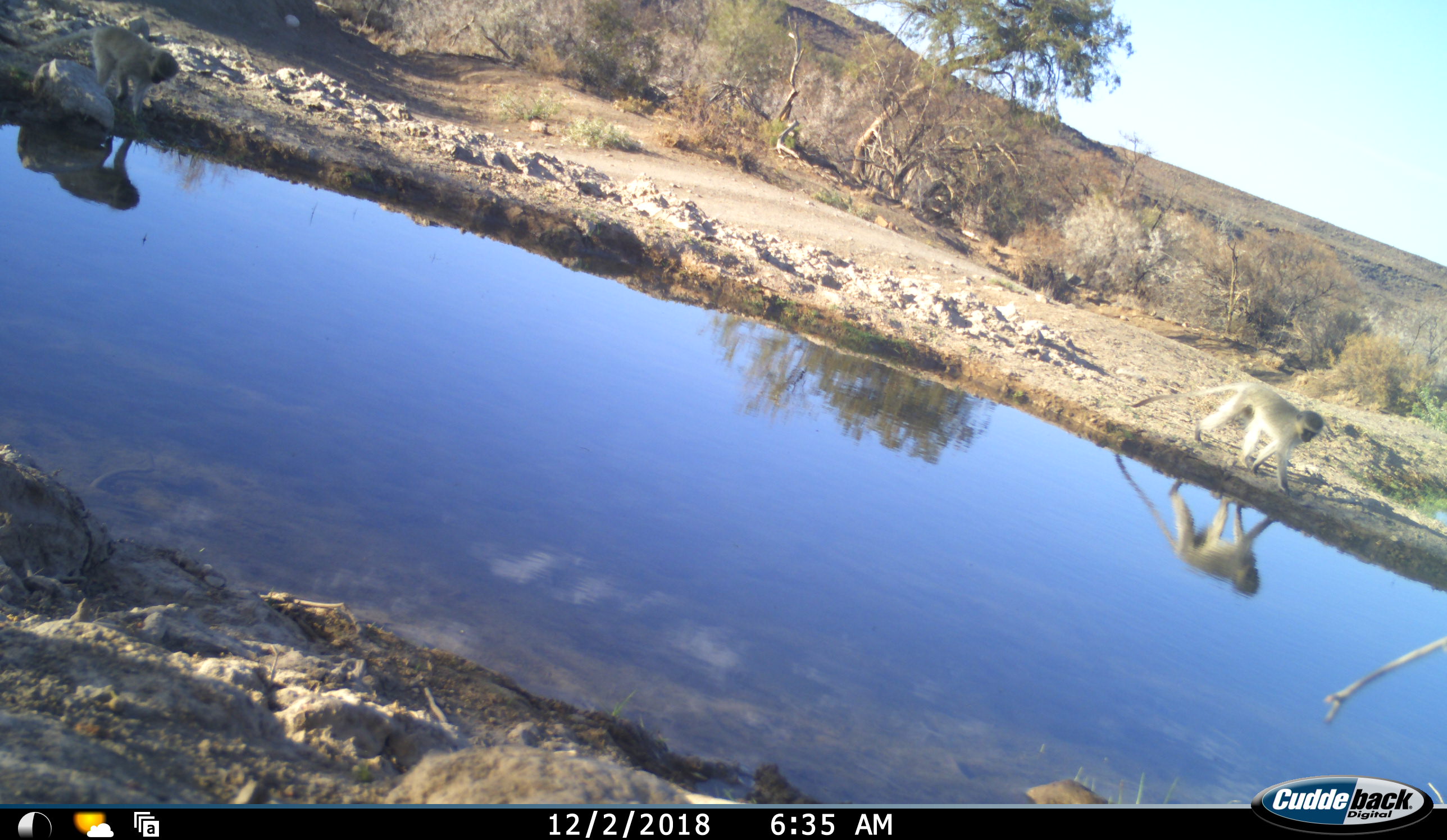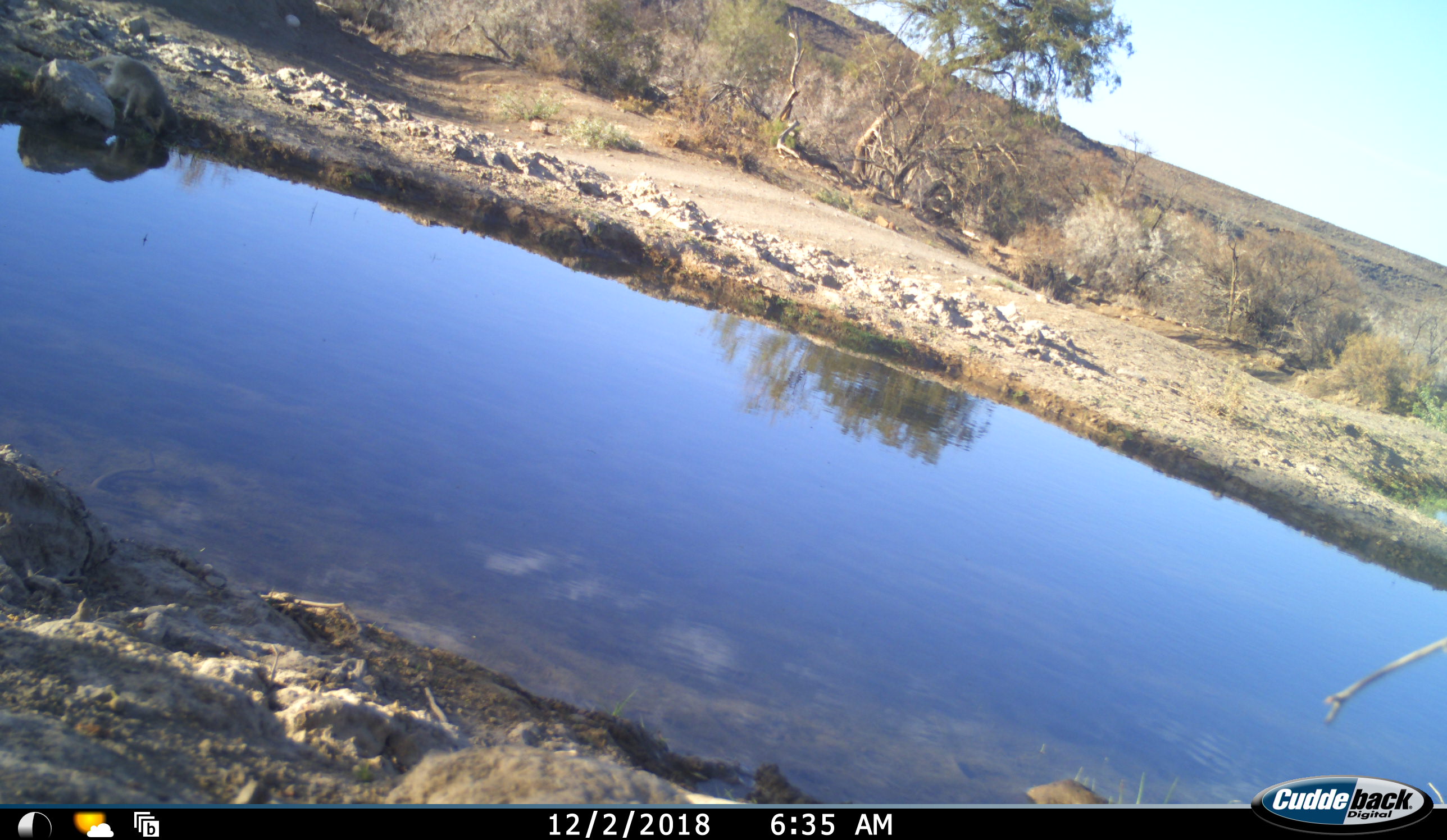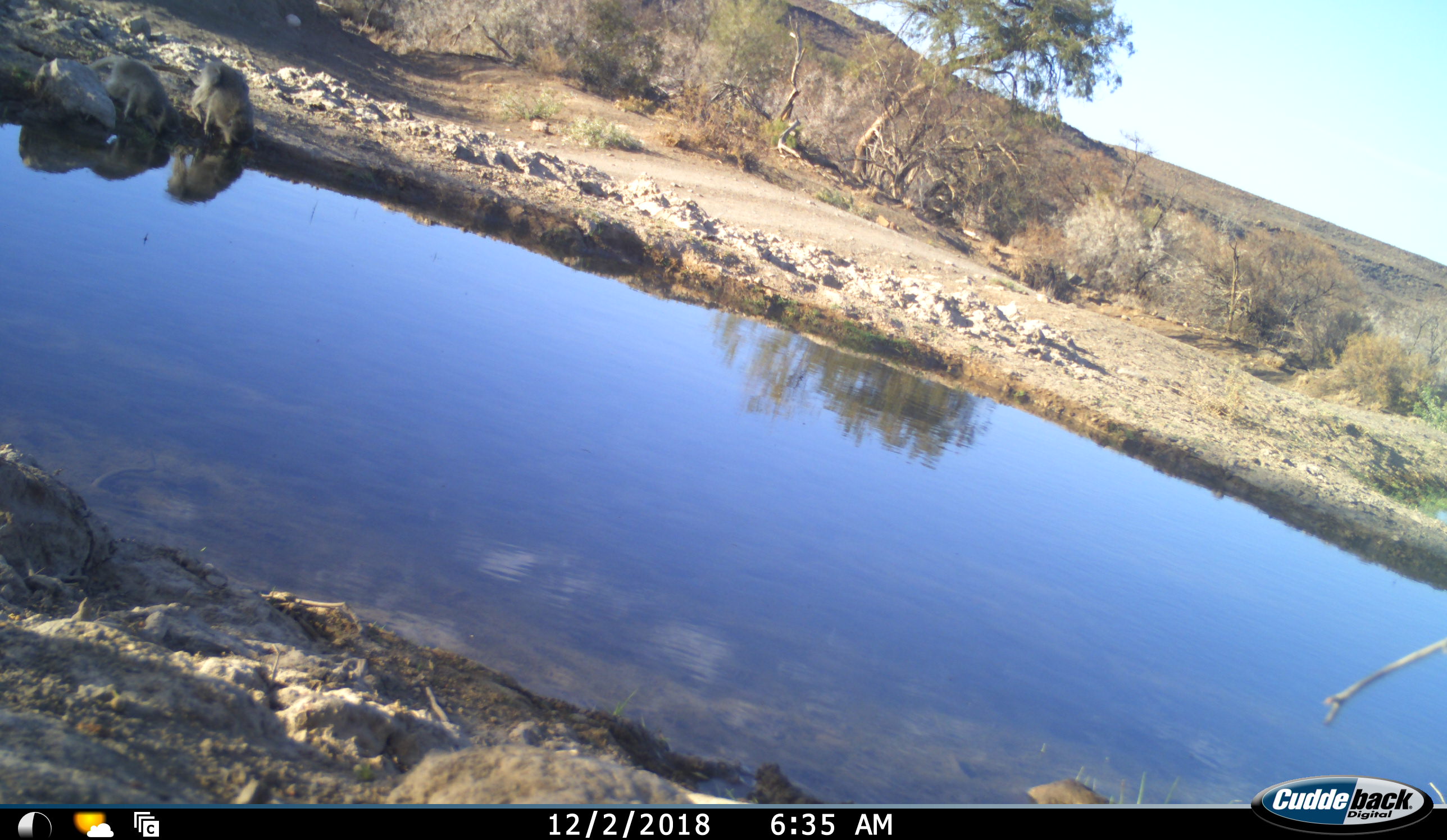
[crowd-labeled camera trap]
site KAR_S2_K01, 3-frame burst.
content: unidentified animal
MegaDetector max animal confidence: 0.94